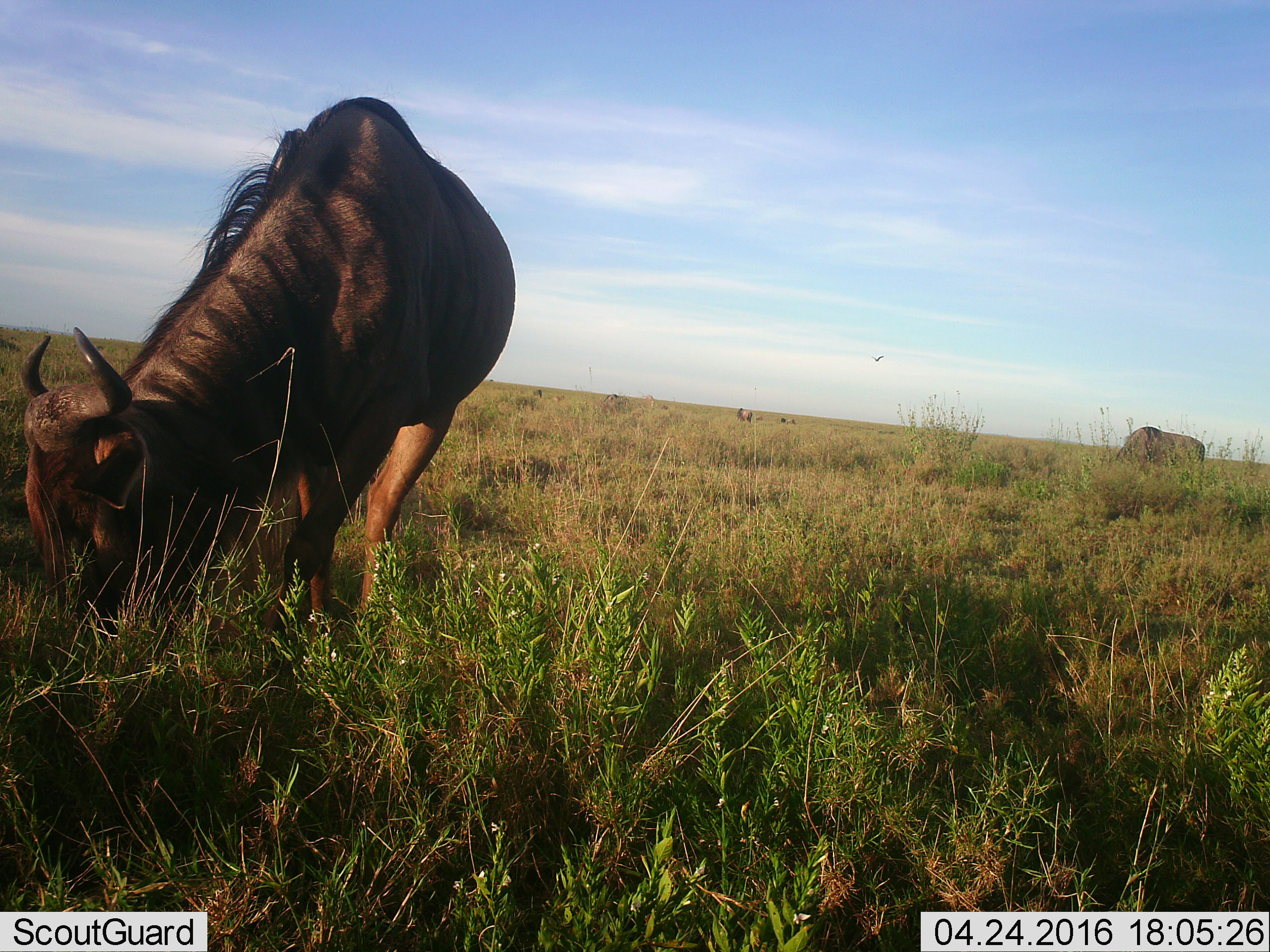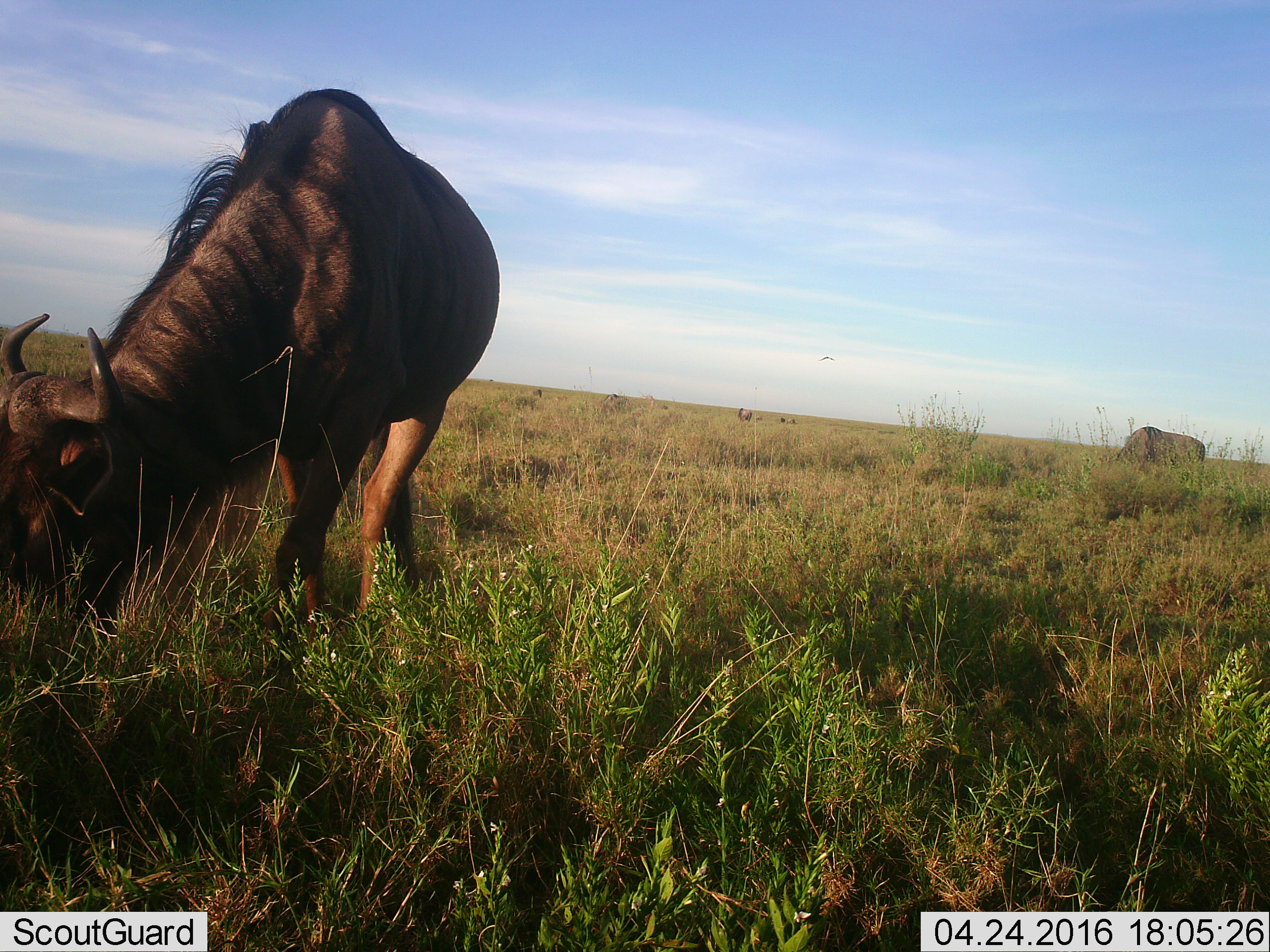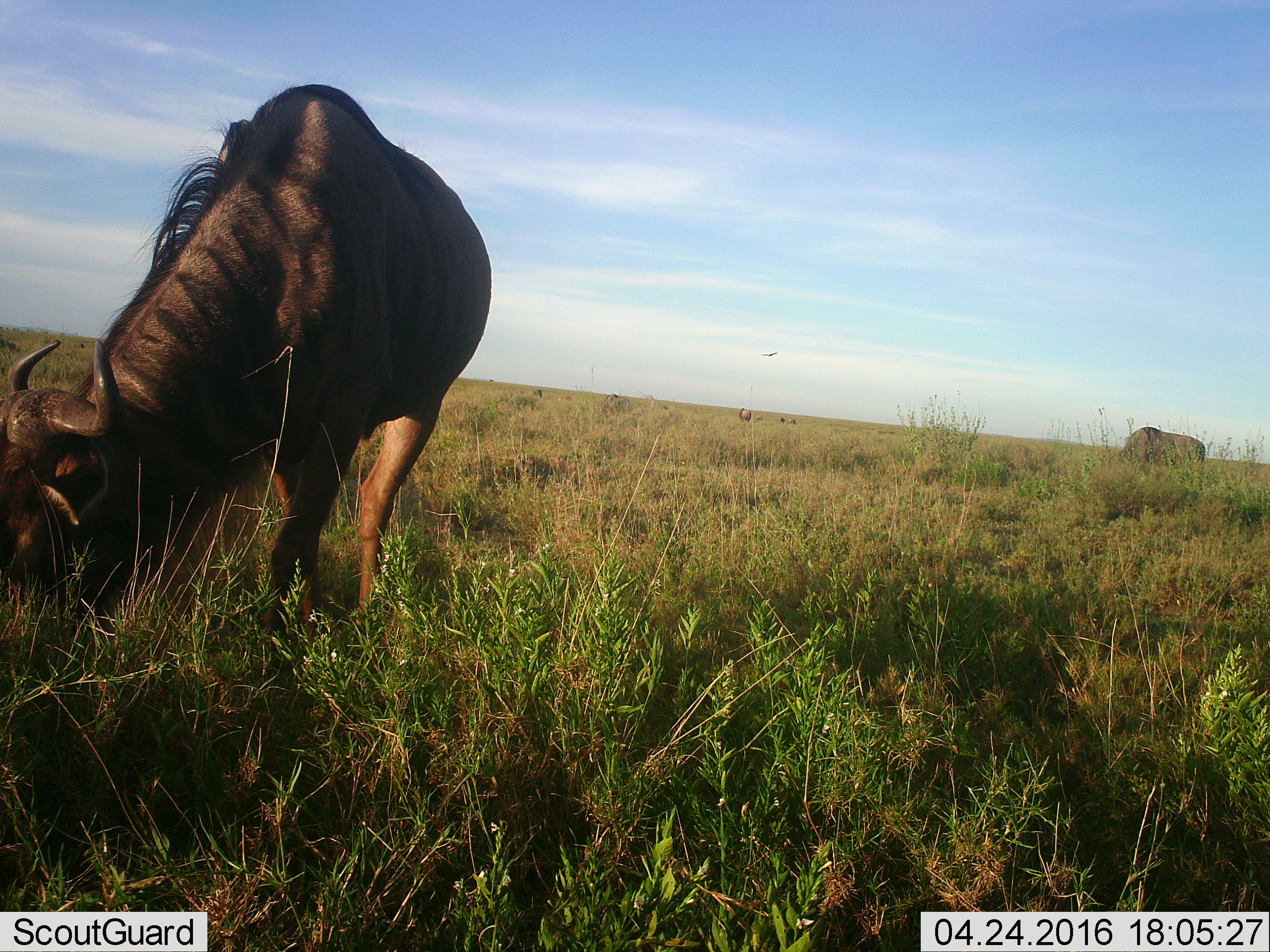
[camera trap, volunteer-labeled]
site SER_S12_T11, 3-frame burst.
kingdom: Animalia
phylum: Chordata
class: Mammalia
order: Artiodactyla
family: Bovidae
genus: Connochaetes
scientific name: Connochaetes taurinus taurinus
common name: blue wildebeest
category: wildebeestblue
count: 6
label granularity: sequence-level